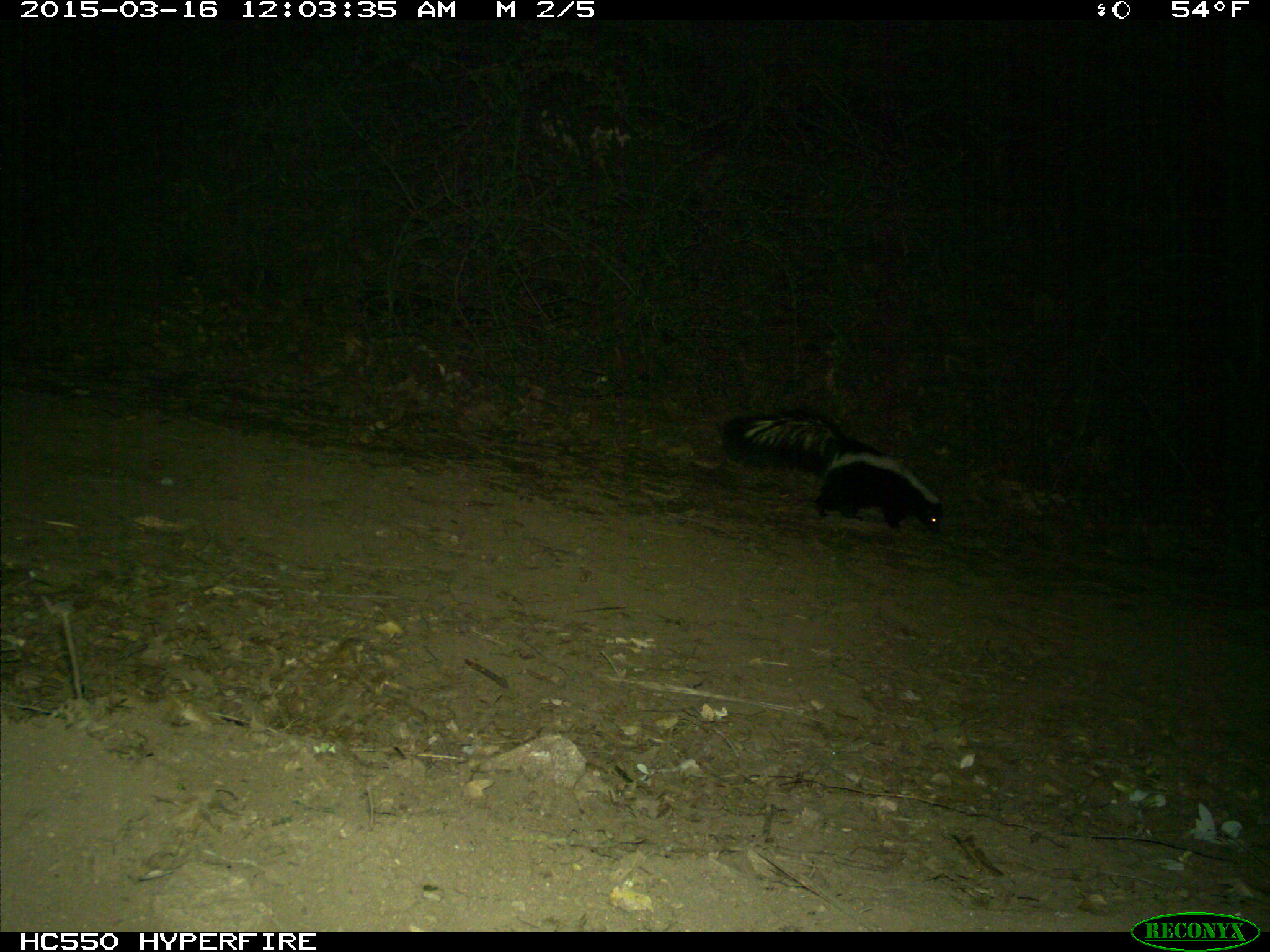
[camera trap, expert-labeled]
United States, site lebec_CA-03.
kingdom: Animalia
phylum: Chordata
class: Mammalia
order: Carnivora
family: Mephitidae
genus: Mephitis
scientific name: Mephitis mephitis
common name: striped skunk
Mephitis mephitis (striped skunk).